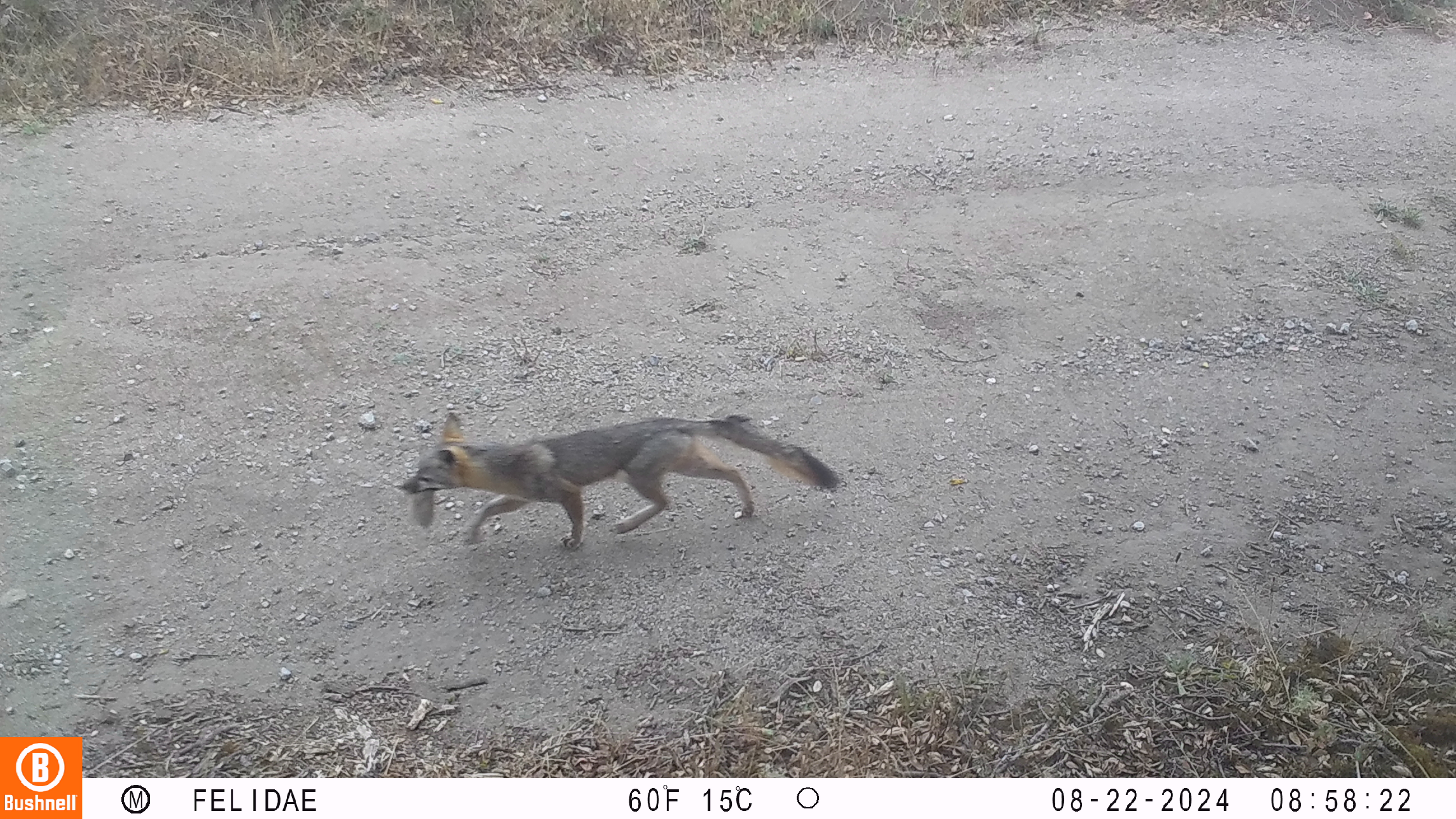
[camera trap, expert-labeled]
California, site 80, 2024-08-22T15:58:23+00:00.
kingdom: Animalia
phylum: Chordata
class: Mammalia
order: Carnivora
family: Canidae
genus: Urocyon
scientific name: Urocyon cinereoargenteus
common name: gray fox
Gray fox (Urocyon cinereoargenteus).